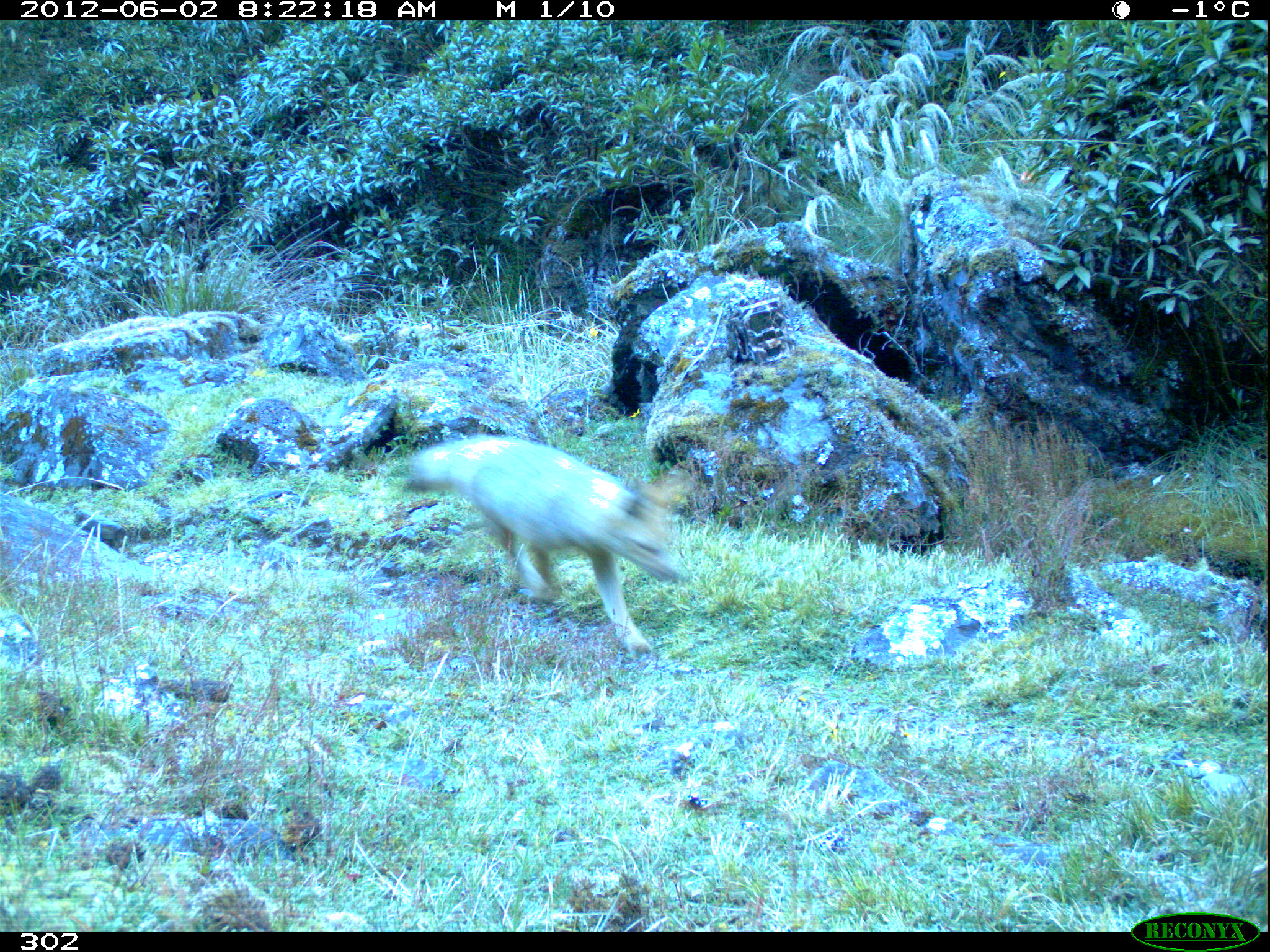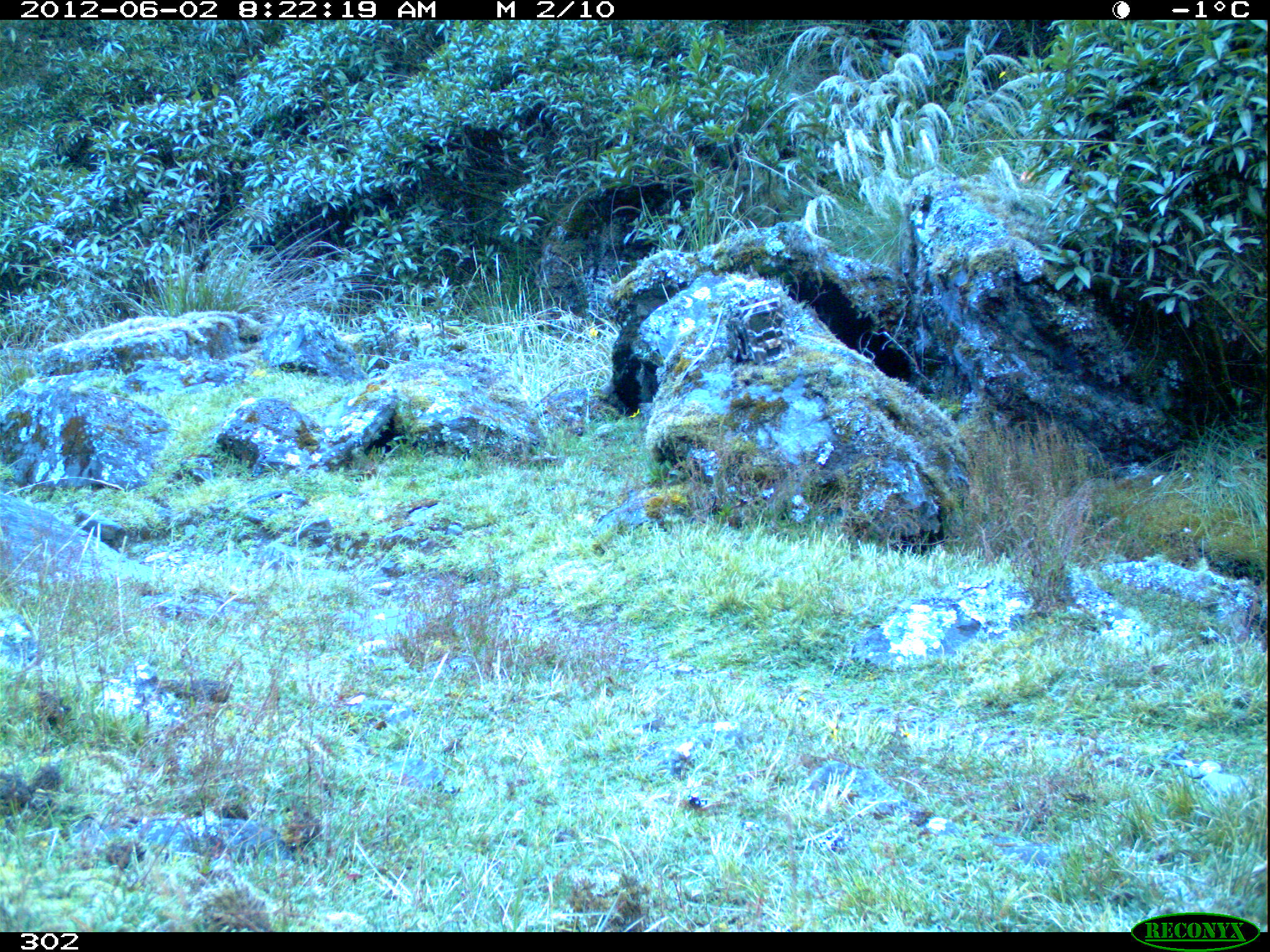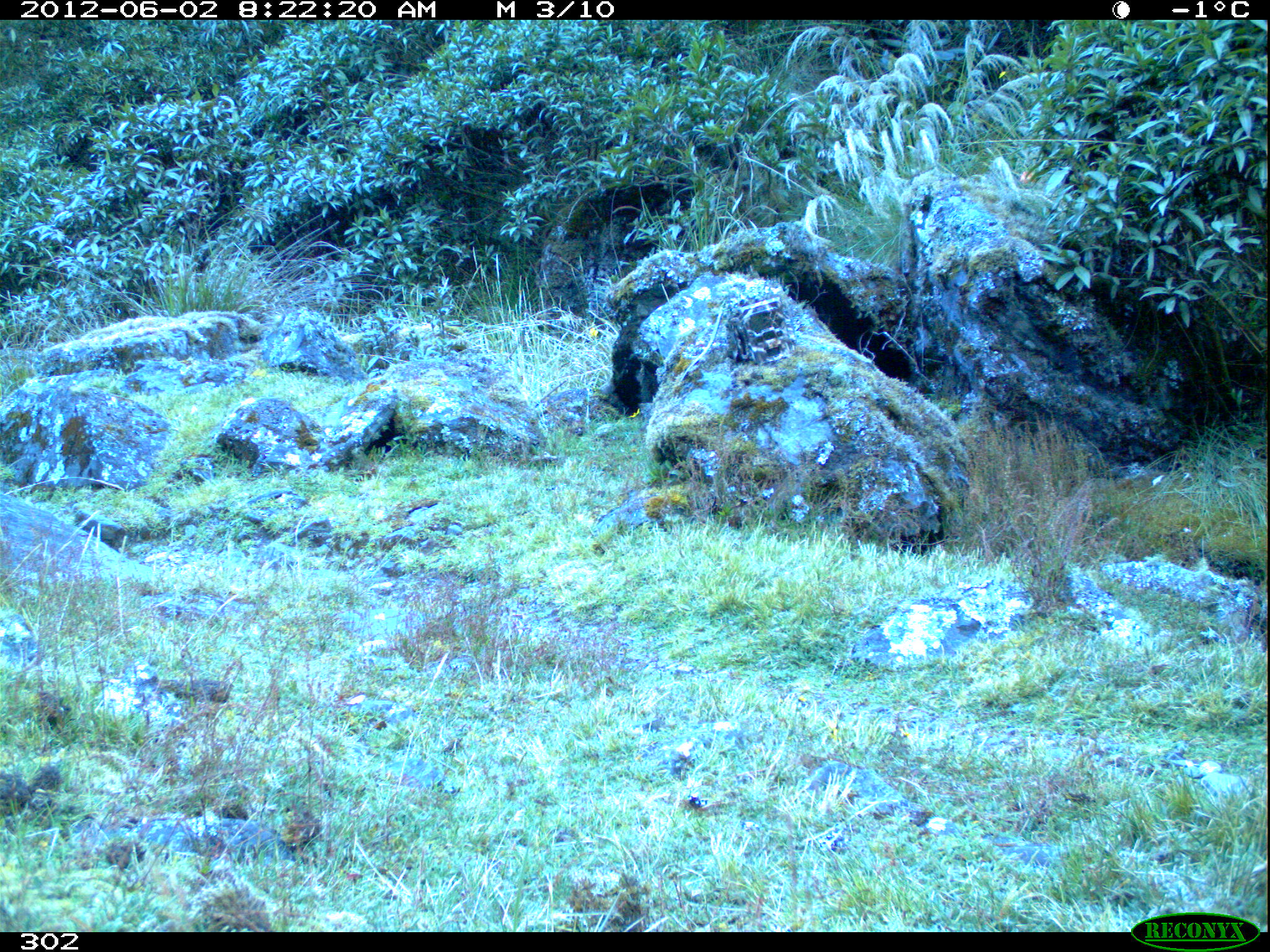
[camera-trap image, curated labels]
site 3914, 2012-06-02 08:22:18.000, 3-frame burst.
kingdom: Animalia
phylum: Chordata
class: Mammalia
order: Carnivora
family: Canidae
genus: Lycalopex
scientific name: Lycalopex culpaeus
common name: culpeo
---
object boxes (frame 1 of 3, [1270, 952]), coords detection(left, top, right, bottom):
lycalopex culpaeus: detection(396, 436, 685, 650)